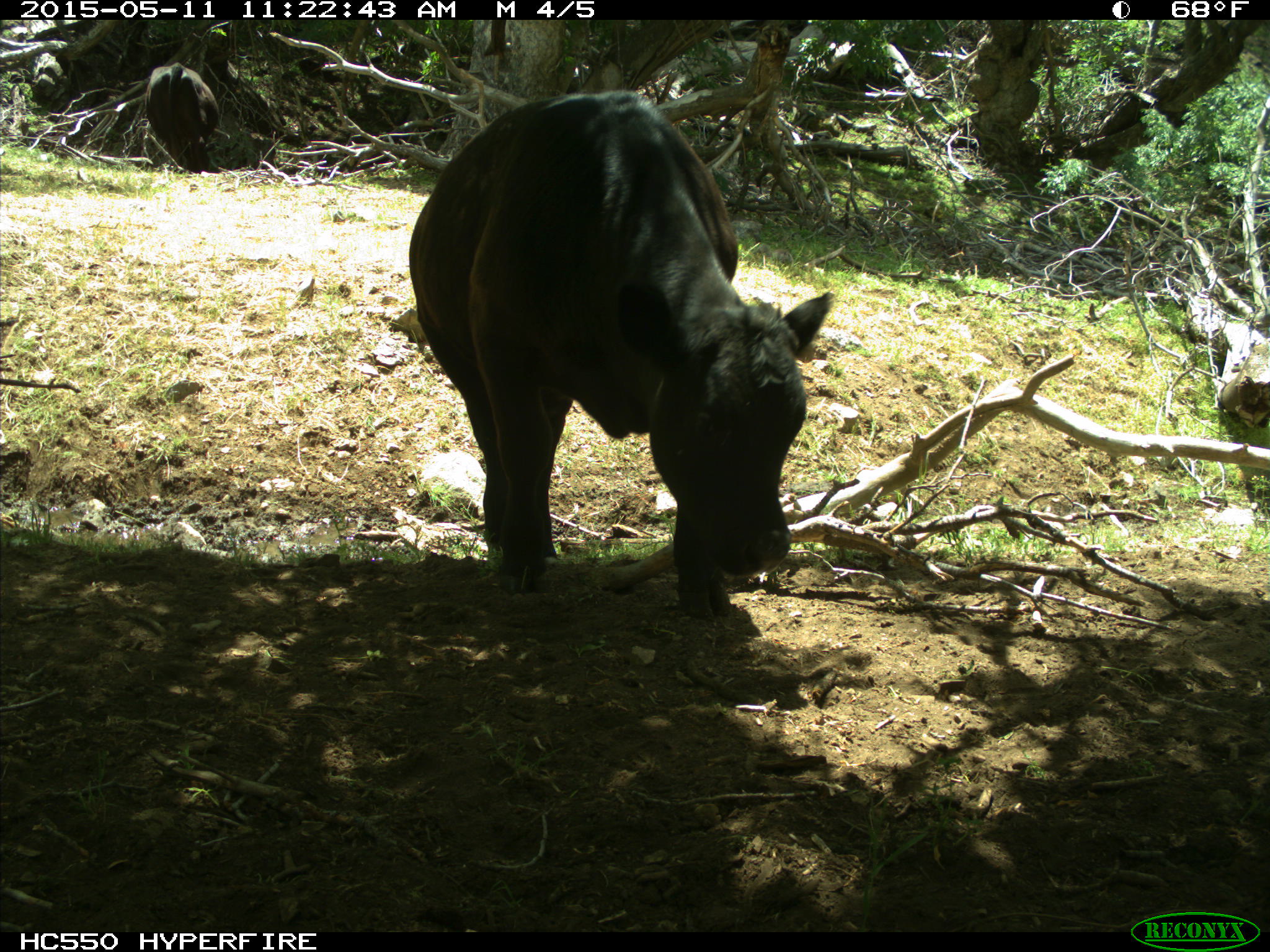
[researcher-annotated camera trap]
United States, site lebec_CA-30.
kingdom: Animalia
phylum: Chordata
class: Mammalia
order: Artiodactyla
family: Bovidae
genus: Bos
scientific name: Bos taurus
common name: domestic cow